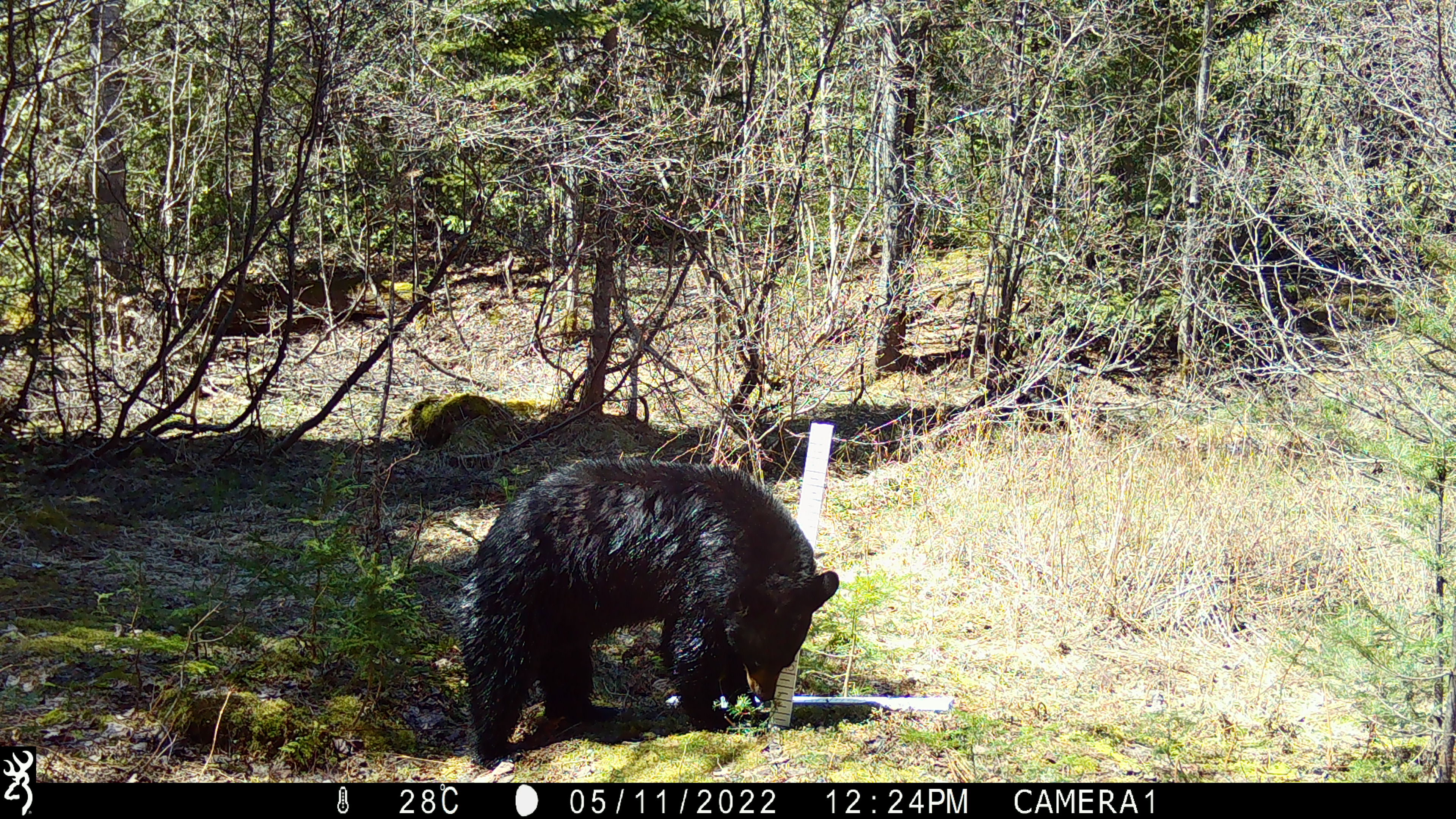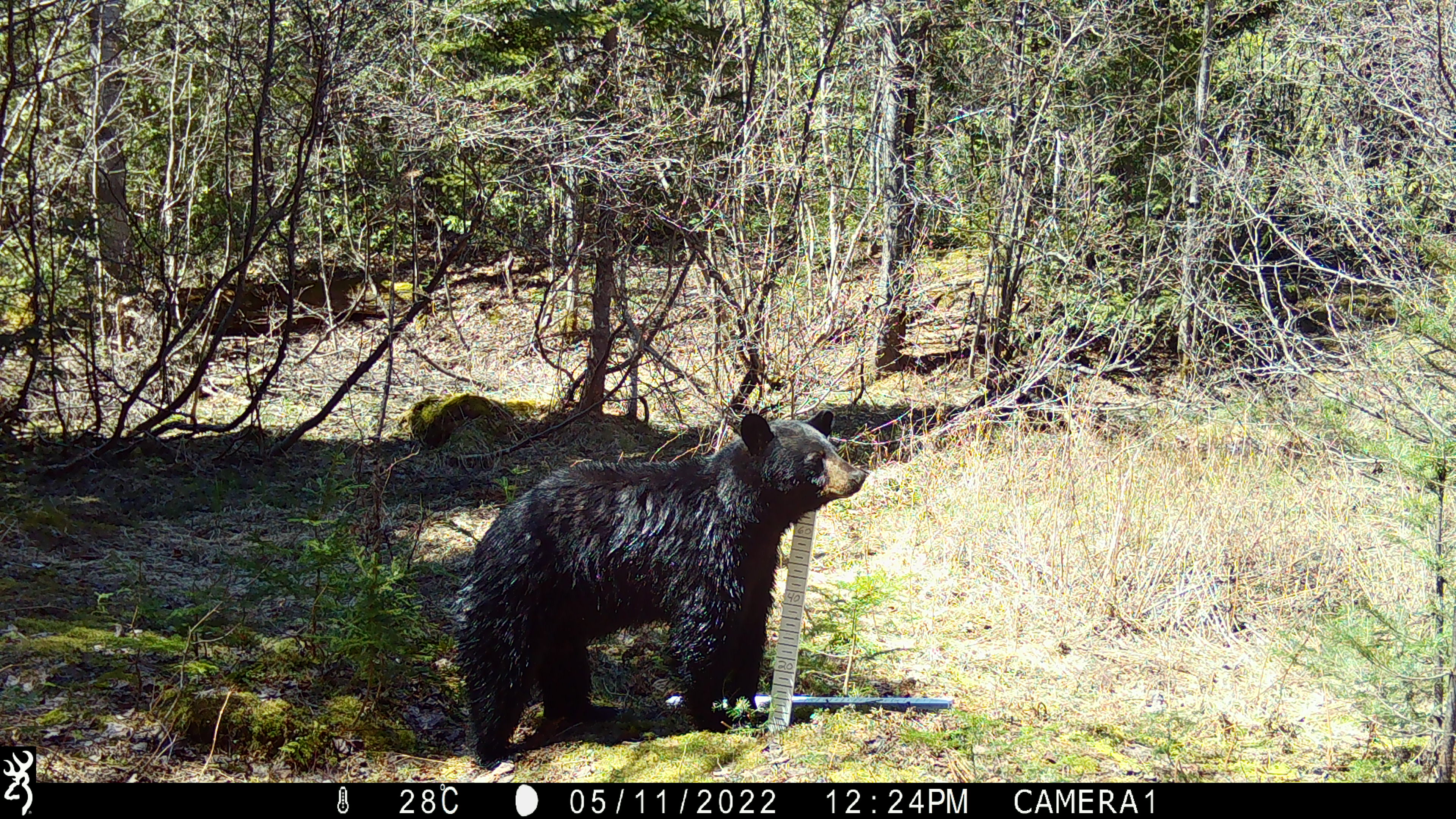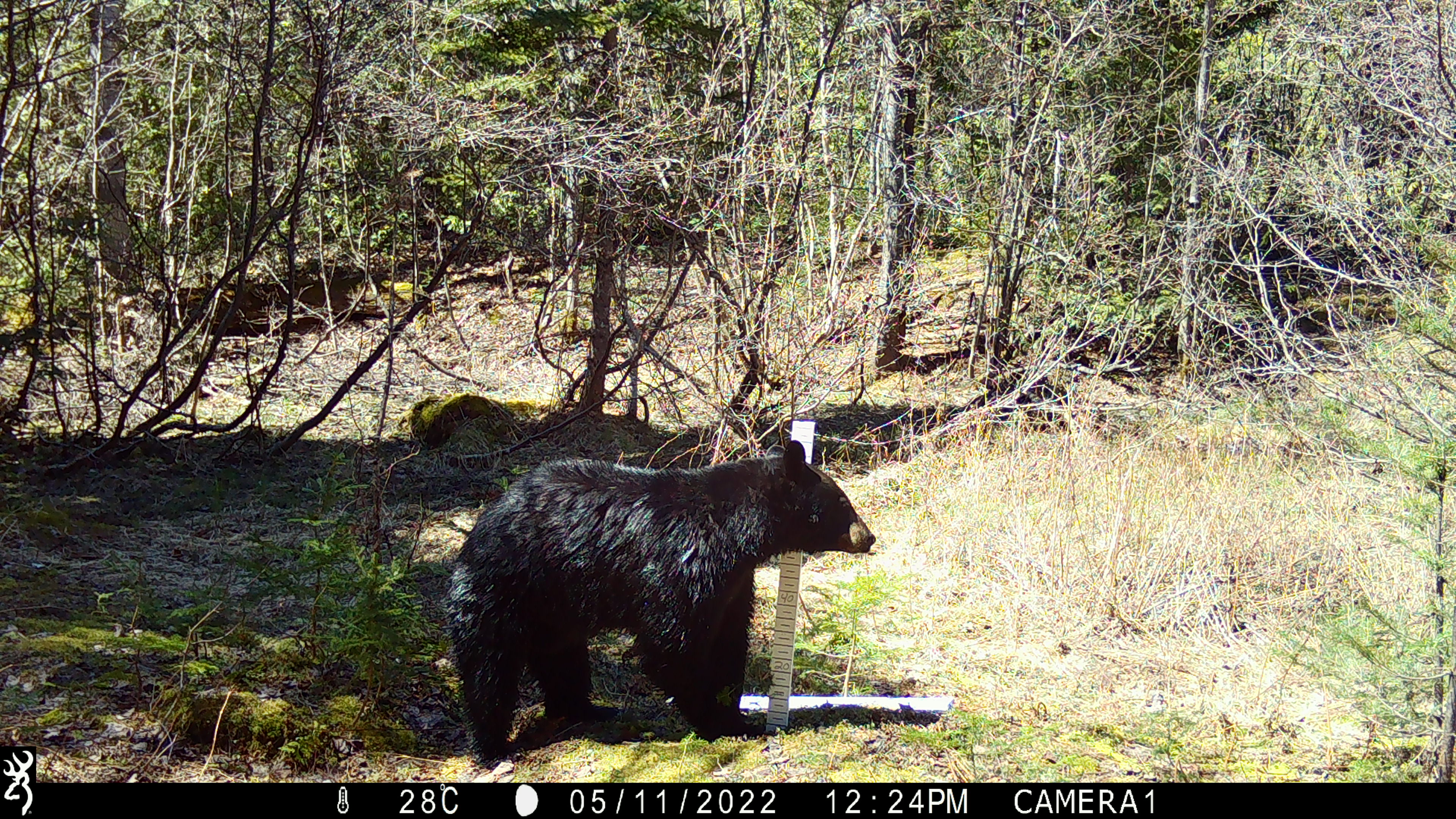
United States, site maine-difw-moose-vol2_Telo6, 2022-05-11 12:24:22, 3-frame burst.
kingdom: Animalia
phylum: Chordata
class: Mammalia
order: Carnivora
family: Ursidae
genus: Ursus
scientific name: Ursus americanus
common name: black bear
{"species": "black bear (Ursus americanus)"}